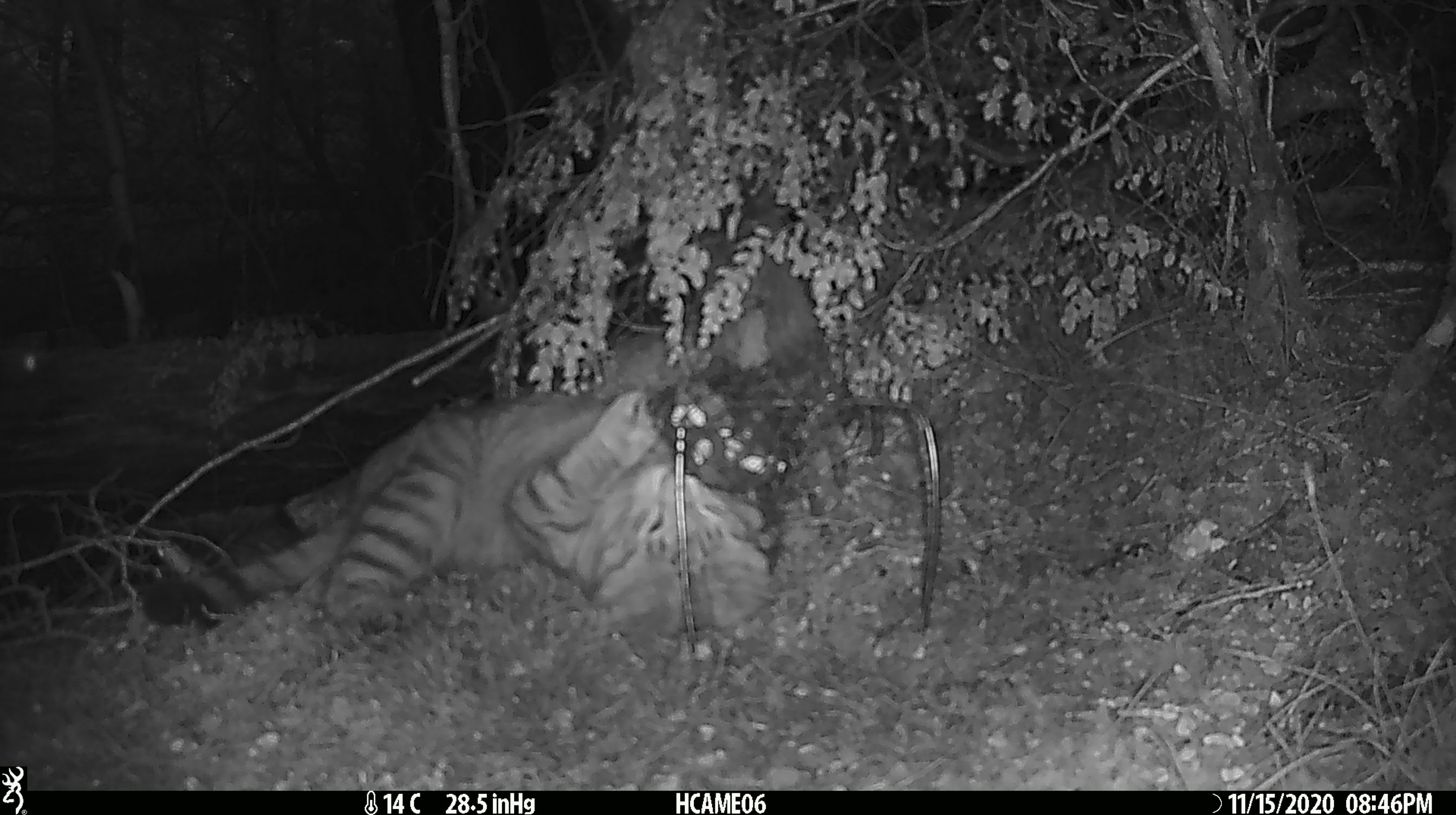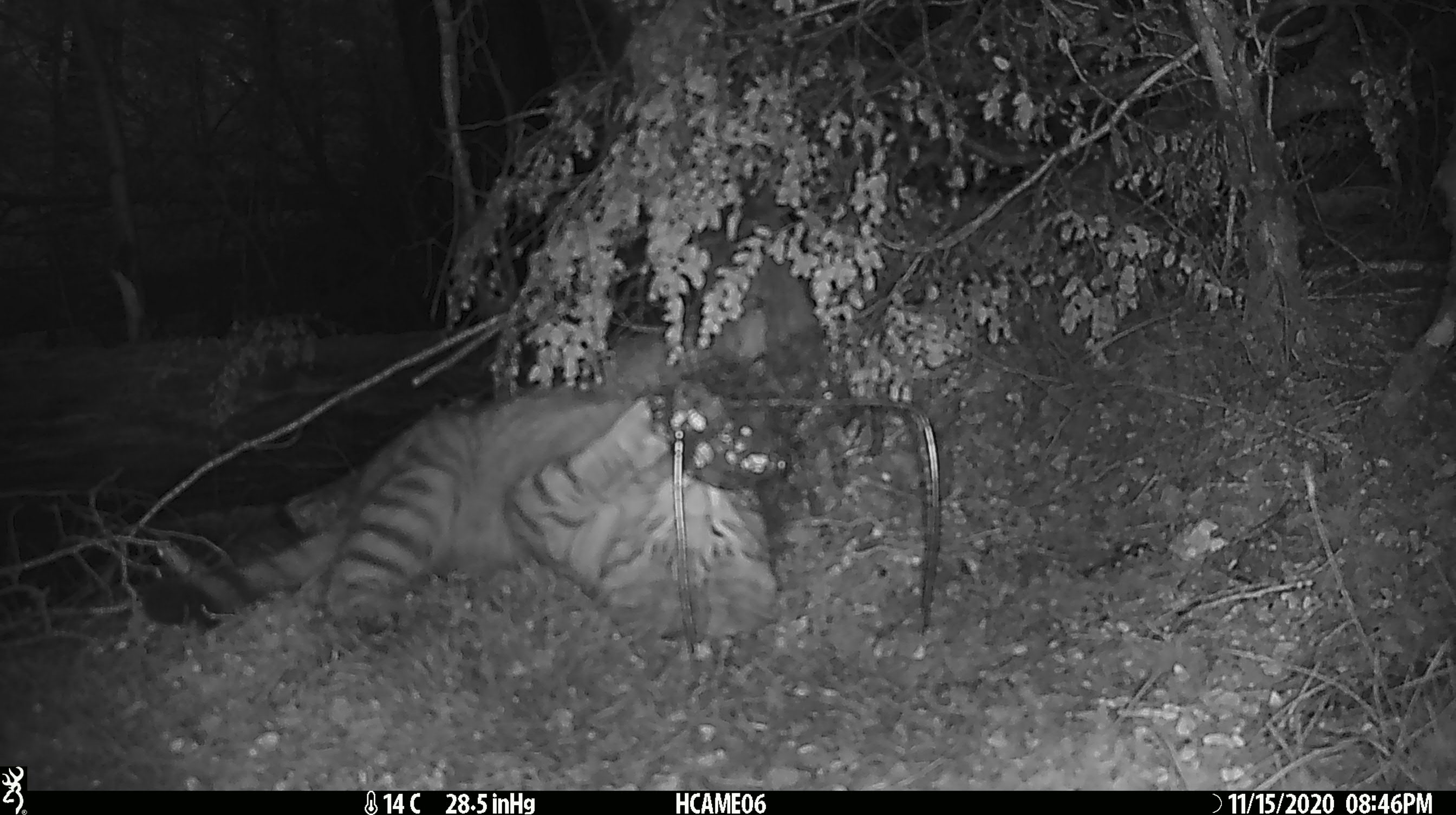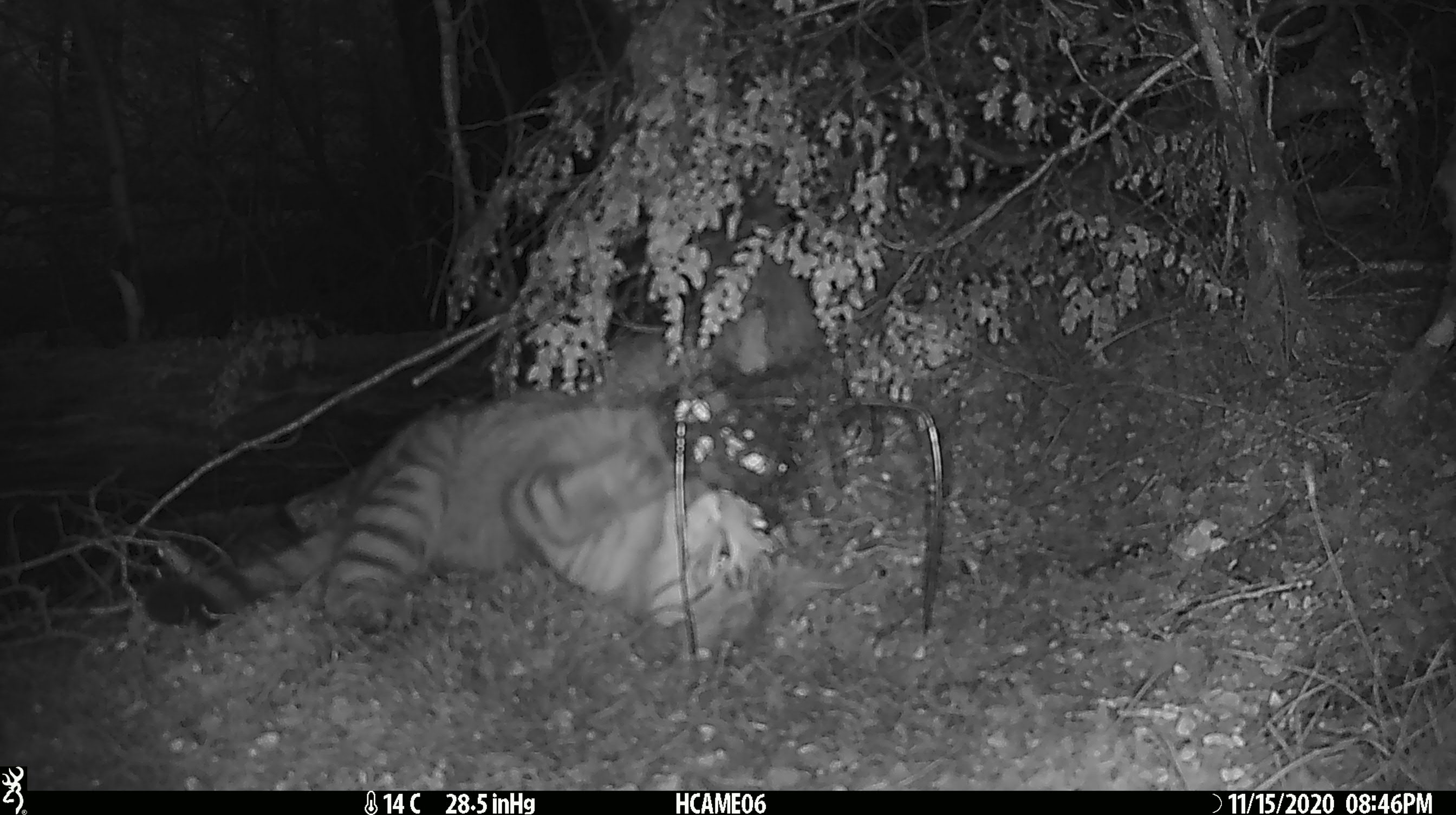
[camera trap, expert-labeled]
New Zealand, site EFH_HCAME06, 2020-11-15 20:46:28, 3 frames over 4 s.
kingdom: Animalia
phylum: Chordata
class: Mammalia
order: Carnivora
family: Felidae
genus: Felis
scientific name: Felis catus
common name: domestic cat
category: cat